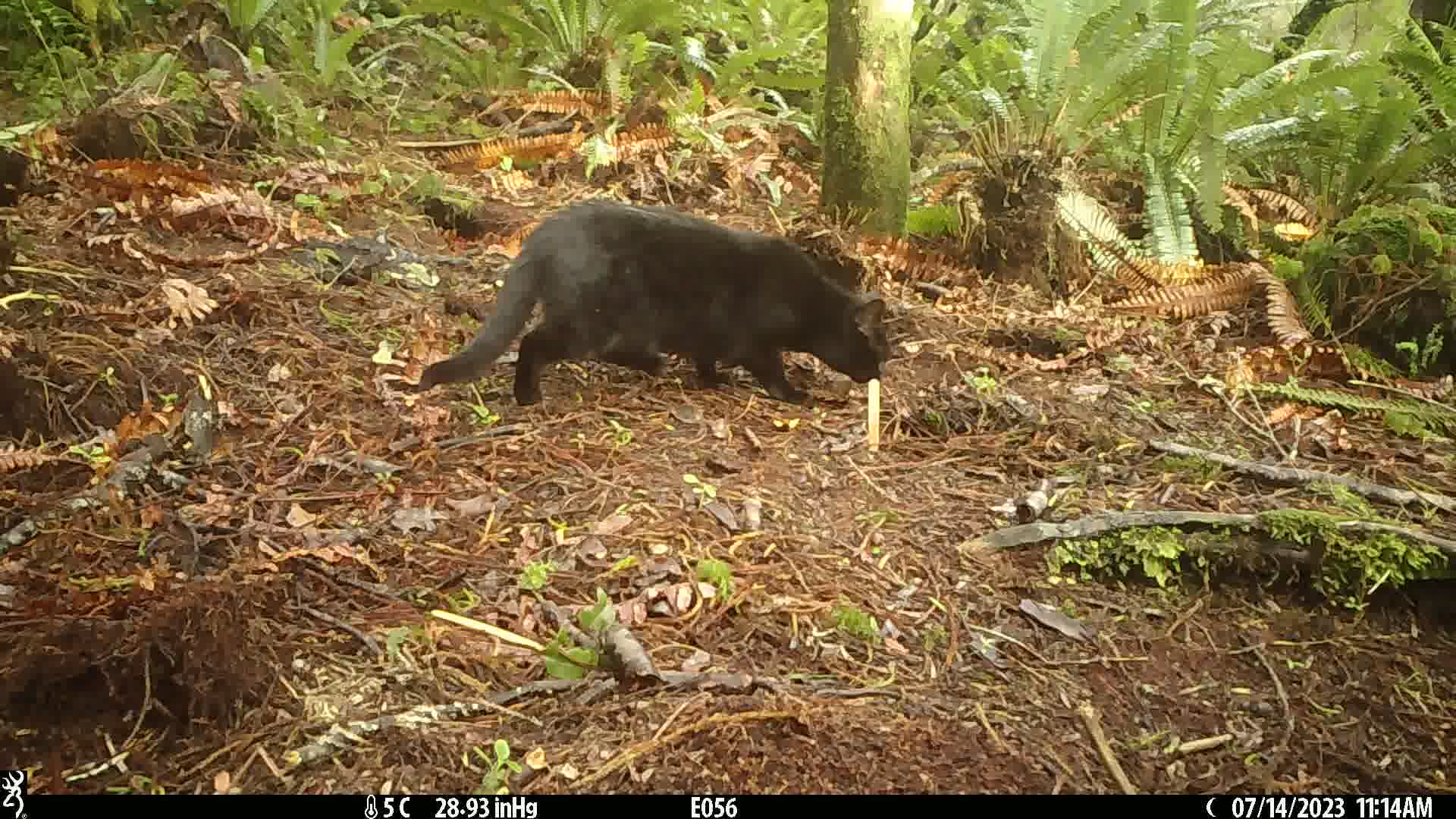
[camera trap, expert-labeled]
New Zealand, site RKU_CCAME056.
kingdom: Animalia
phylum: Chordata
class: Mammalia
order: Carnivora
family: Felidae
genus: Felis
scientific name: Felis catus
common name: domestic cat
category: cat